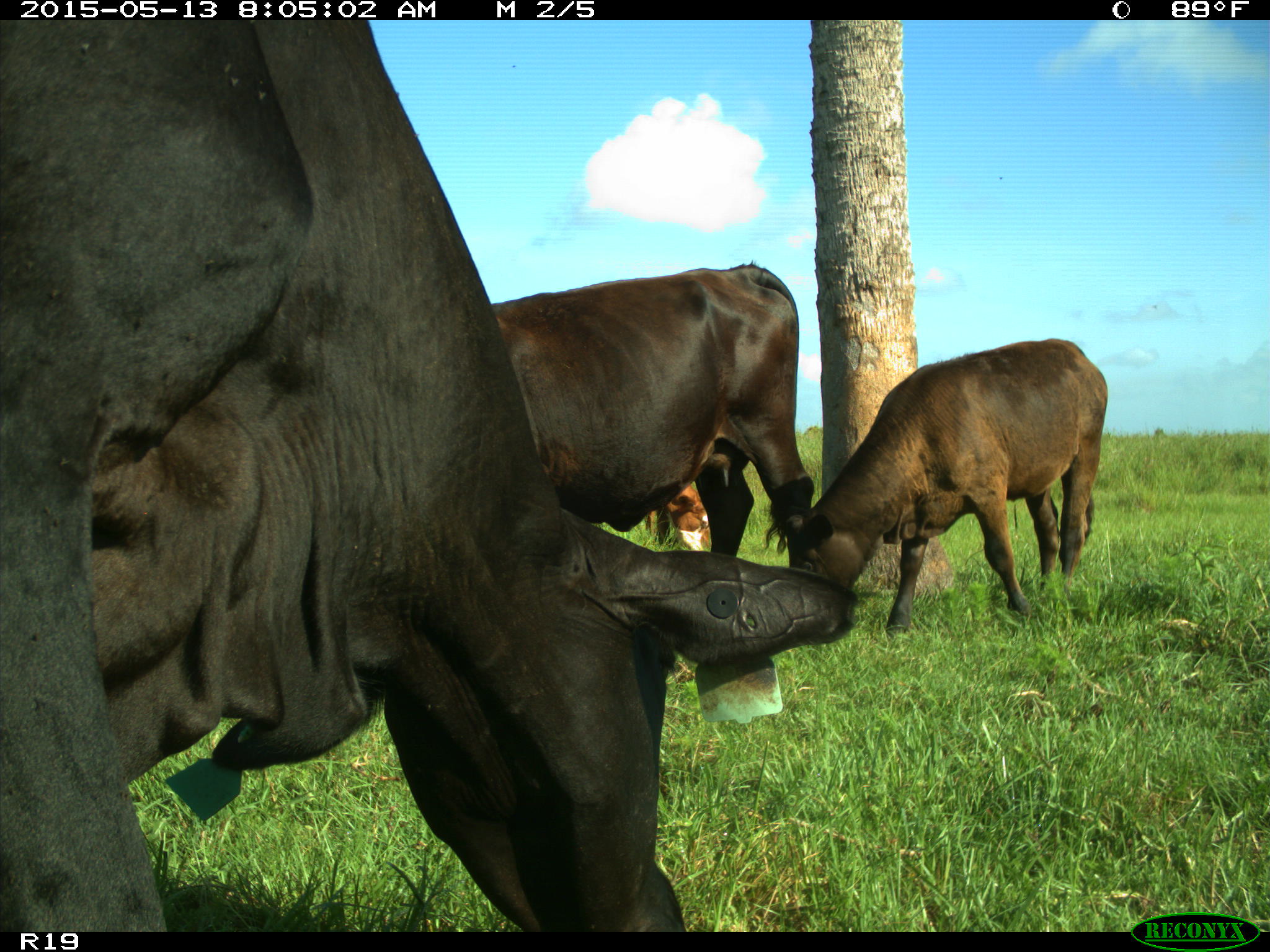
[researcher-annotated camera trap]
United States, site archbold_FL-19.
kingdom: Animalia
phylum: Chordata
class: Mammalia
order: Artiodactyla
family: Bovidae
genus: Bos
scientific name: Bos taurus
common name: domestic cow